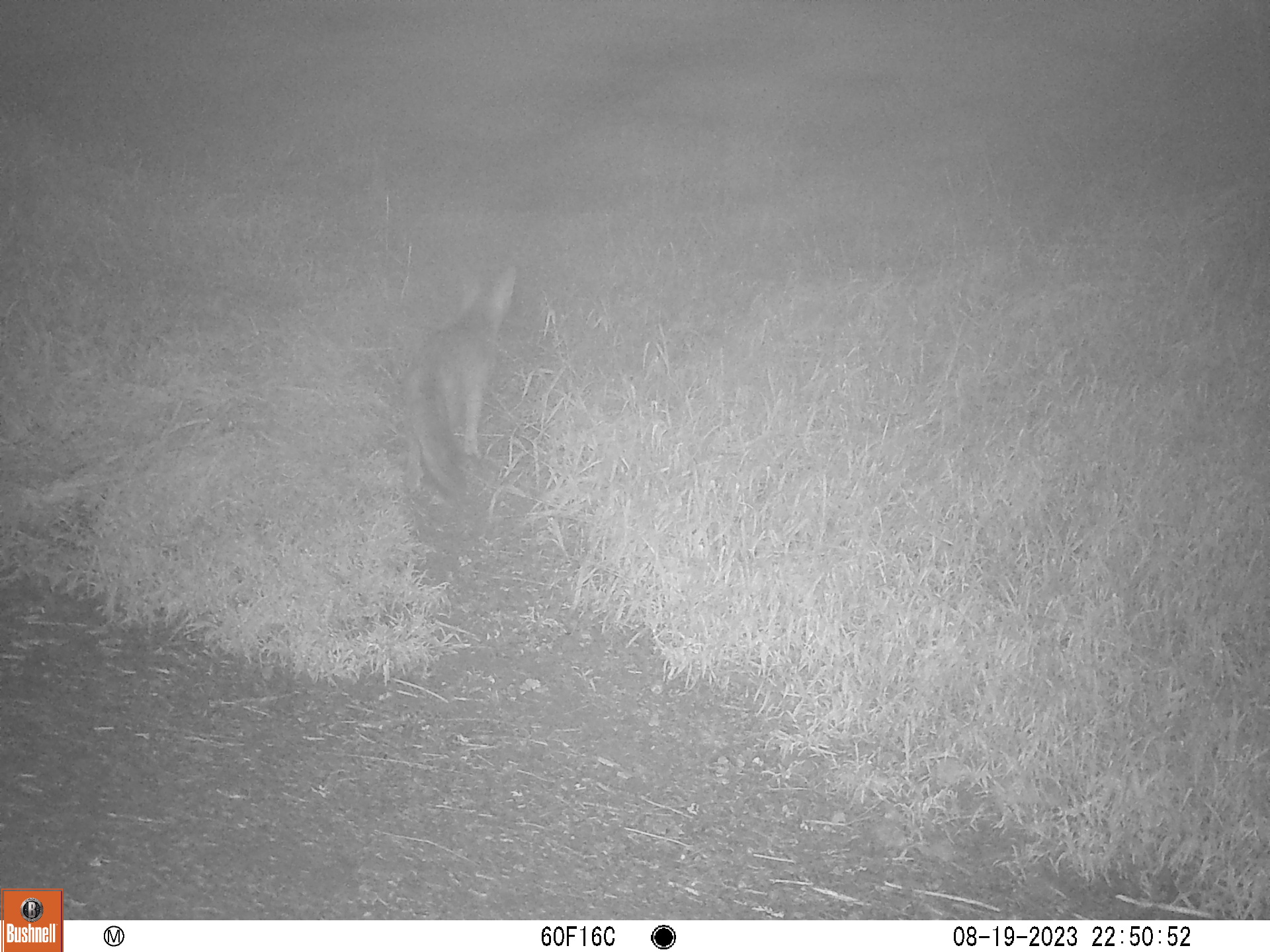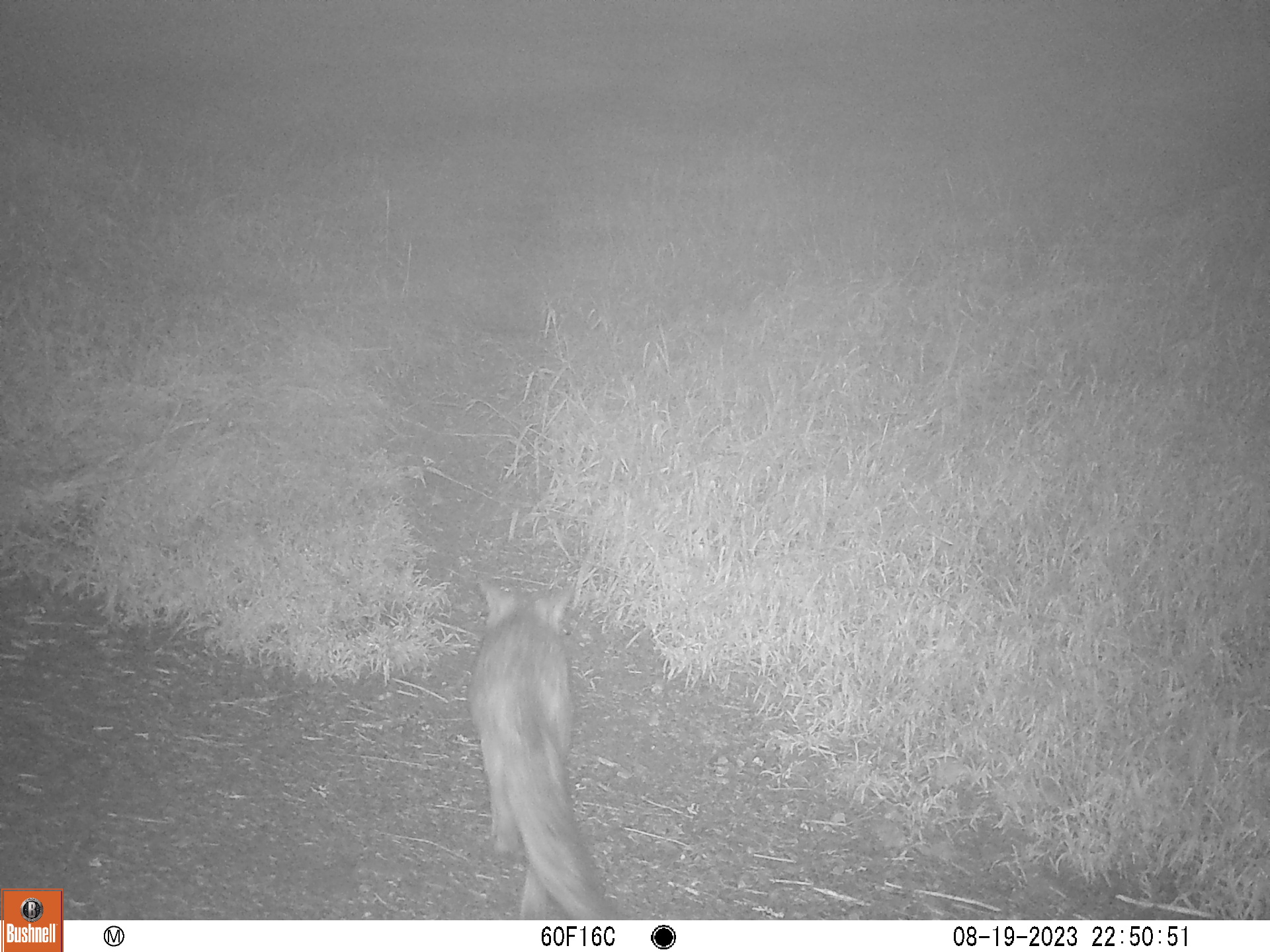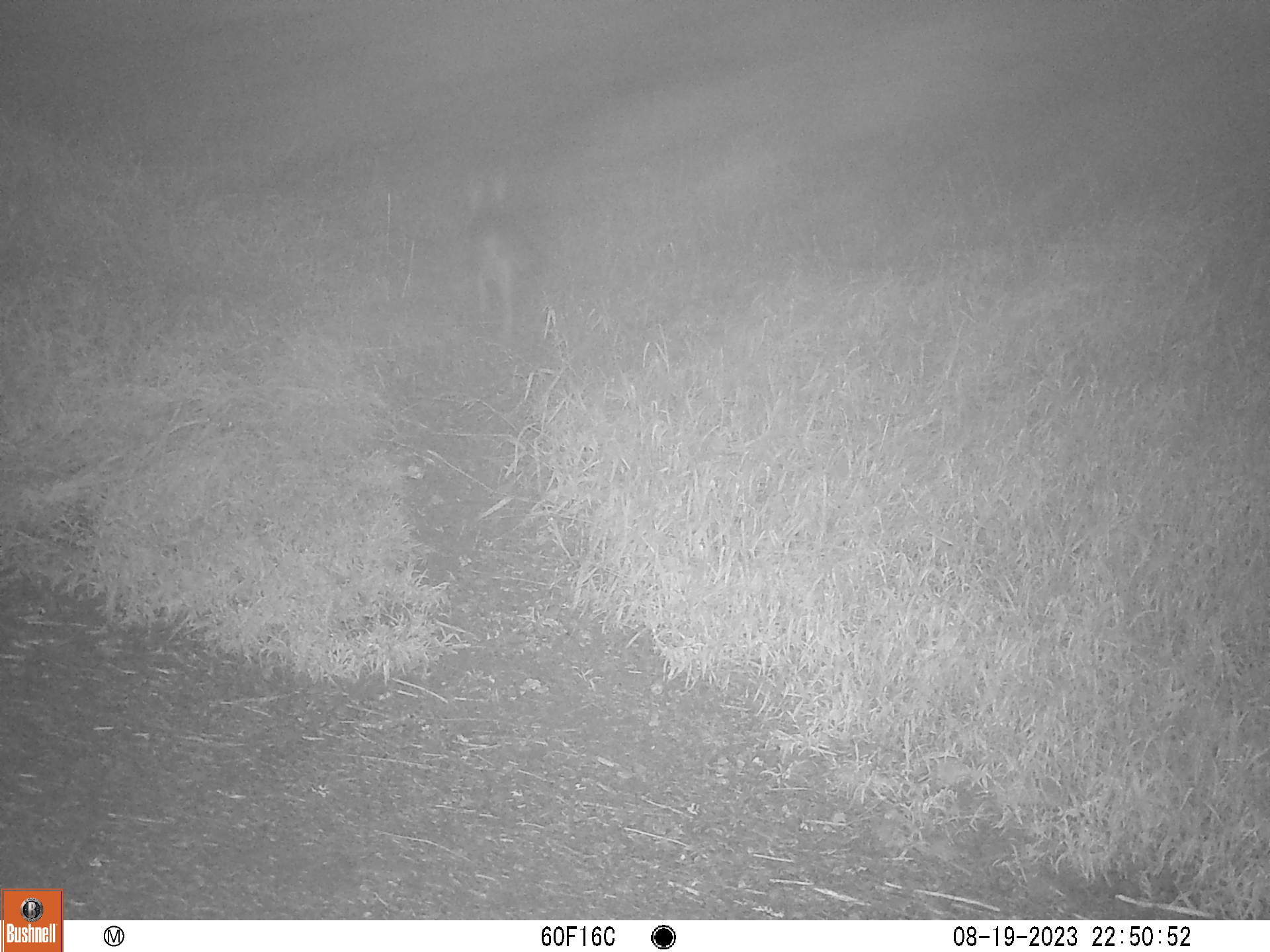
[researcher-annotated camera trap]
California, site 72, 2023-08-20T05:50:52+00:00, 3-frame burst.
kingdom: Animalia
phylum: Chordata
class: Mammalia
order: Carnivora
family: Canidae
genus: Urocyon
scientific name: Urocyon cinereoargenteus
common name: gray fox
Gray fox (Urocyon cinereoargenteus).